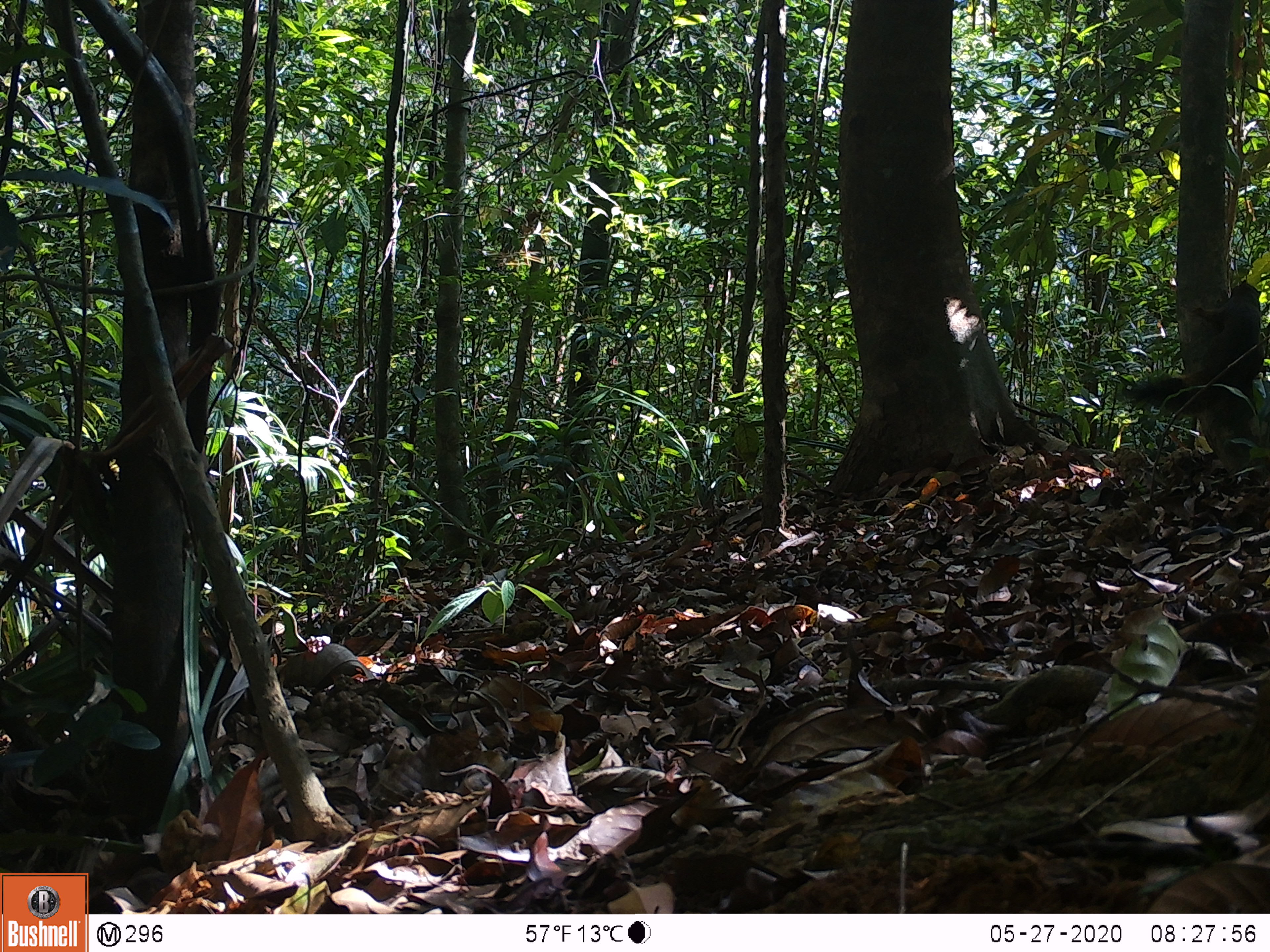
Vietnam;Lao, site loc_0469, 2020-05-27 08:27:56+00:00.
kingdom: Animalia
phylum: Chordata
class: Mammalia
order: Rodentia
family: Sciuridae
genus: Callosciurus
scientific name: Callosciurus erythraeus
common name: pallas's squirrel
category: pallass squirrel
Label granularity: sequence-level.